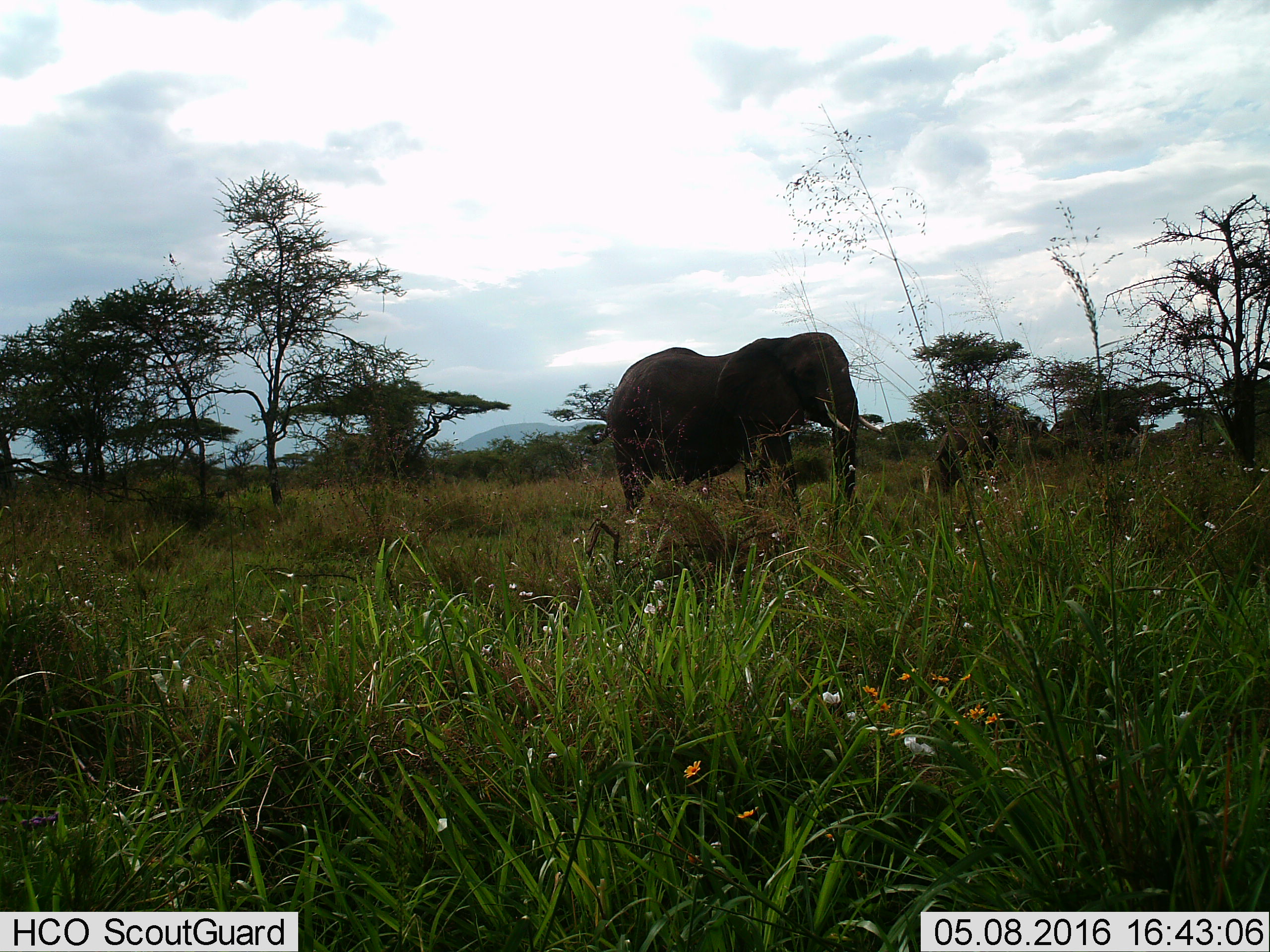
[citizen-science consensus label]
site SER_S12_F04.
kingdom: Animalia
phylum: Chordata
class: Mammalia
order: Proboscidea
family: Elephantidae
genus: Loxodonta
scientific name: Loxodonta africana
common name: african bush elephant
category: elephant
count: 1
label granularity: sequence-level